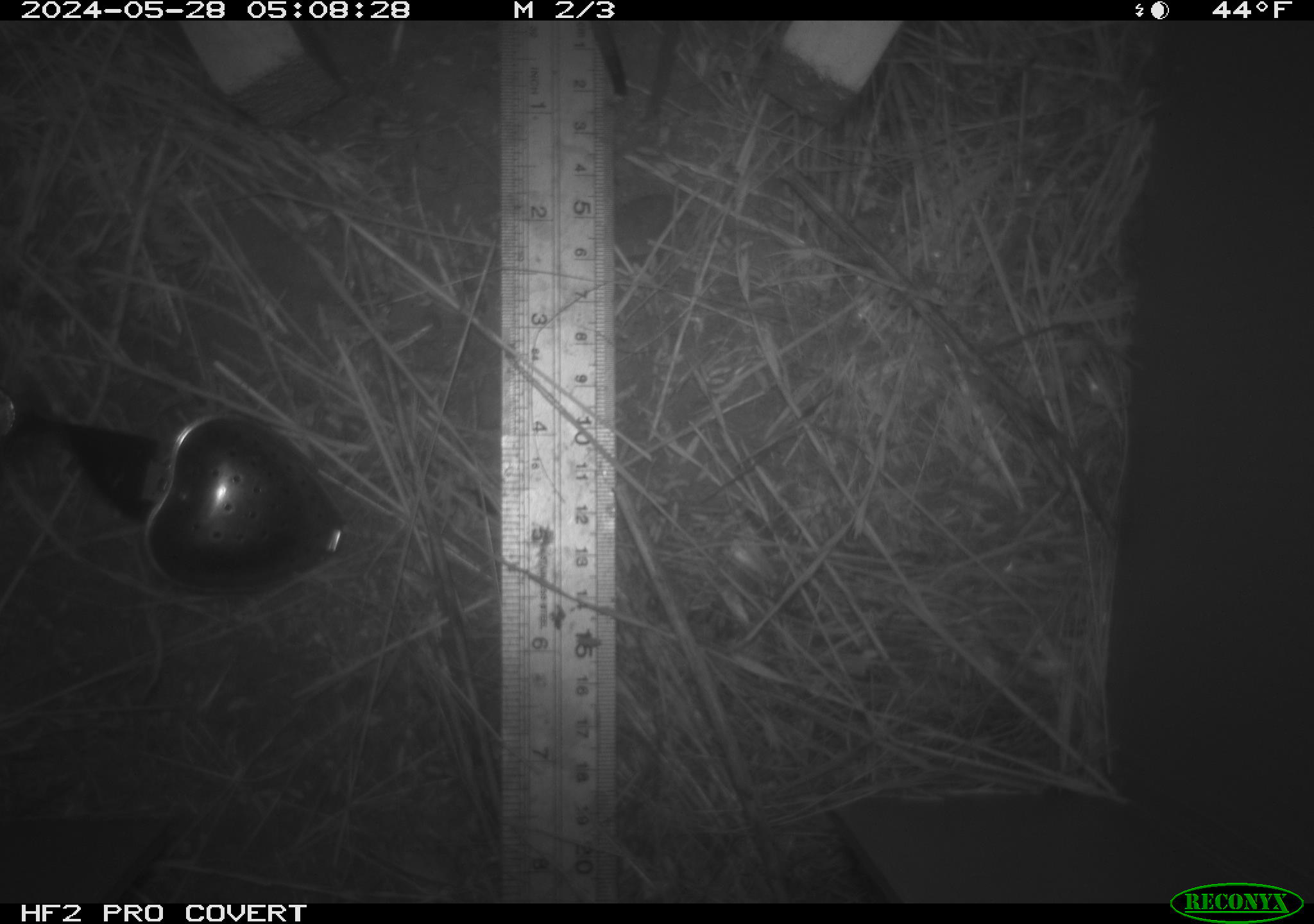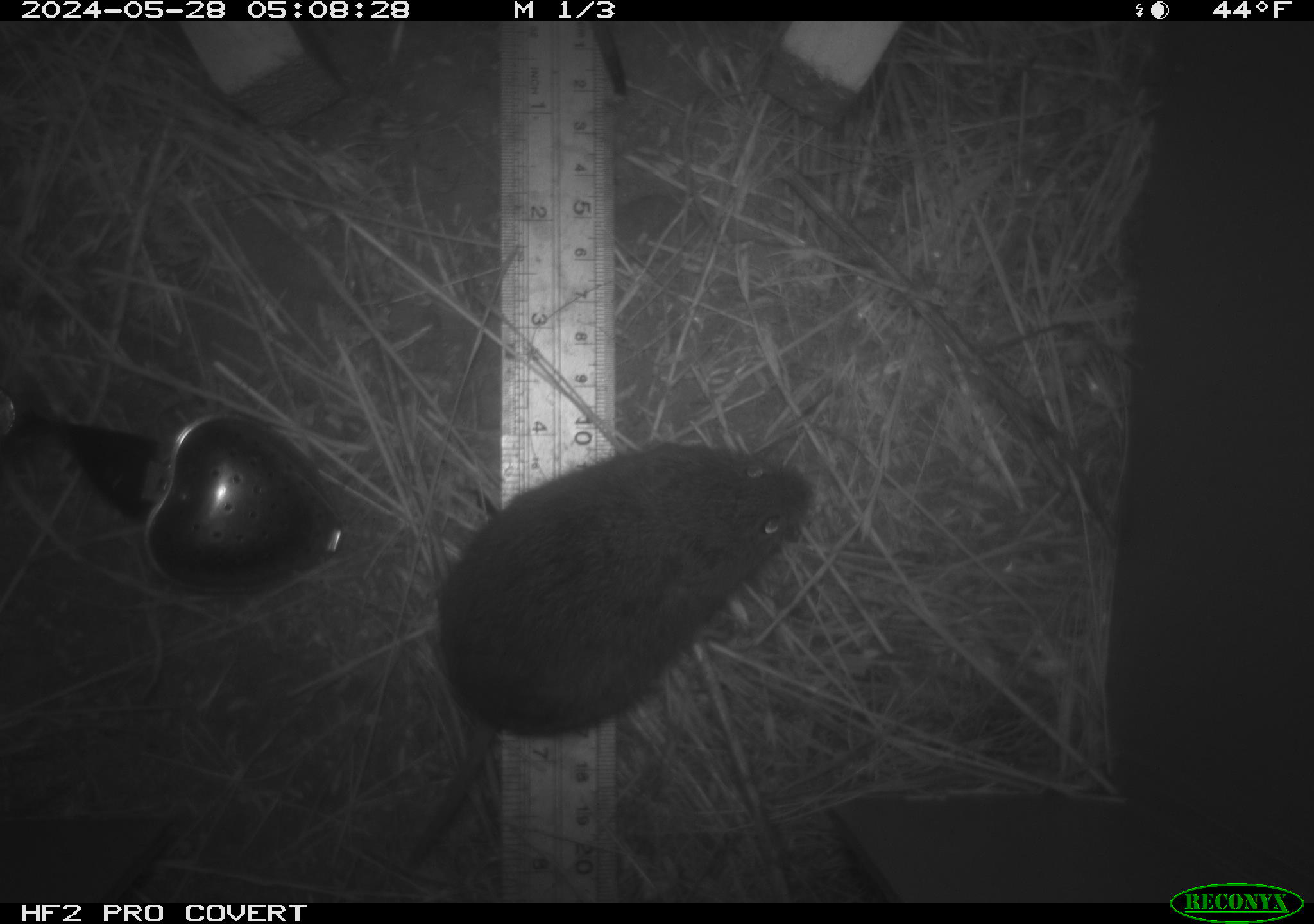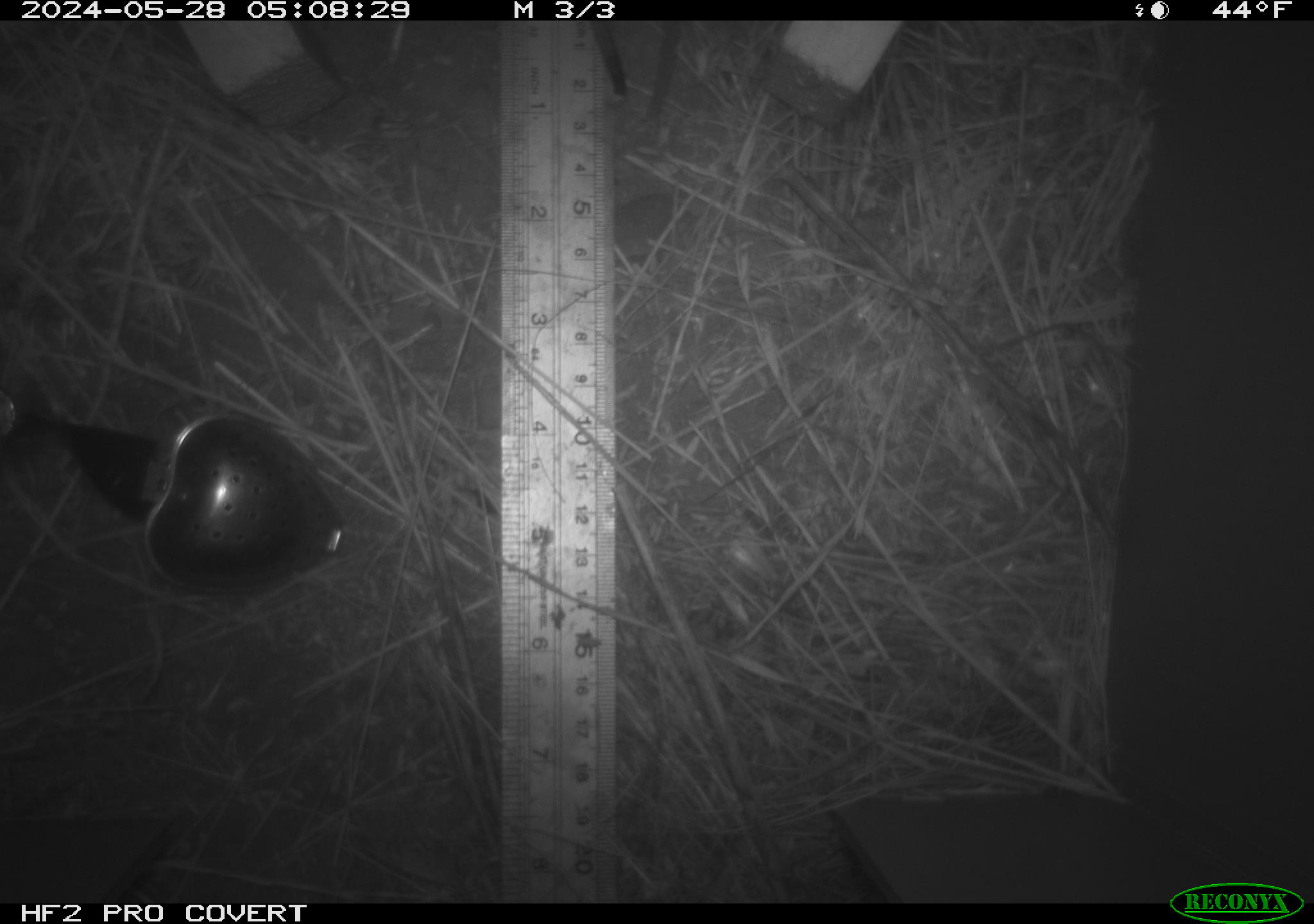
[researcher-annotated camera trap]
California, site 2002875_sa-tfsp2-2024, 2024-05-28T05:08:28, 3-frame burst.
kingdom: Animalia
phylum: Chordata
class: Mammalia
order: Rodentia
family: Cricetidae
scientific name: Arvicolinae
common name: voles, lemmings, and muskrats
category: arvicolinae subfamily